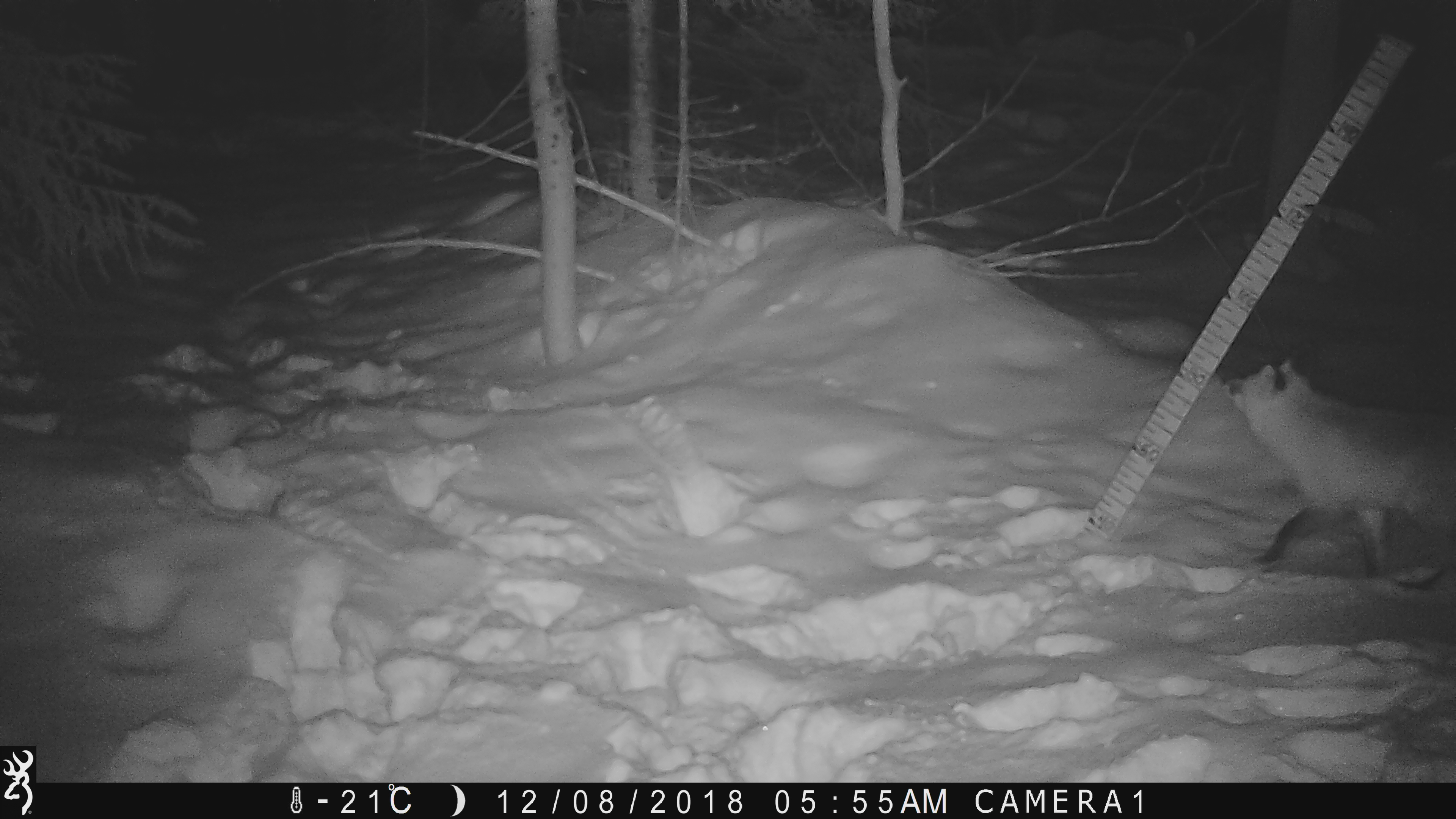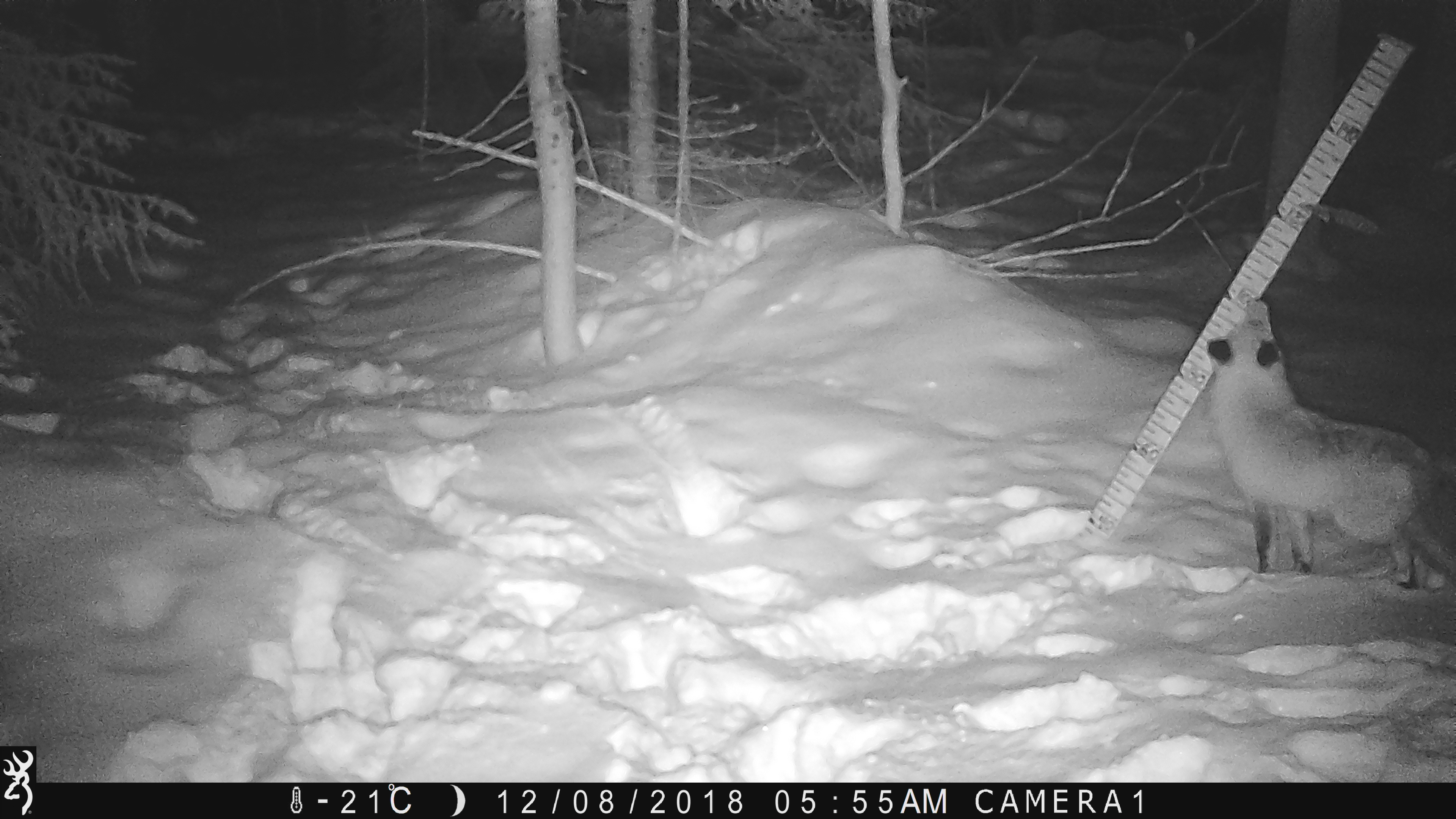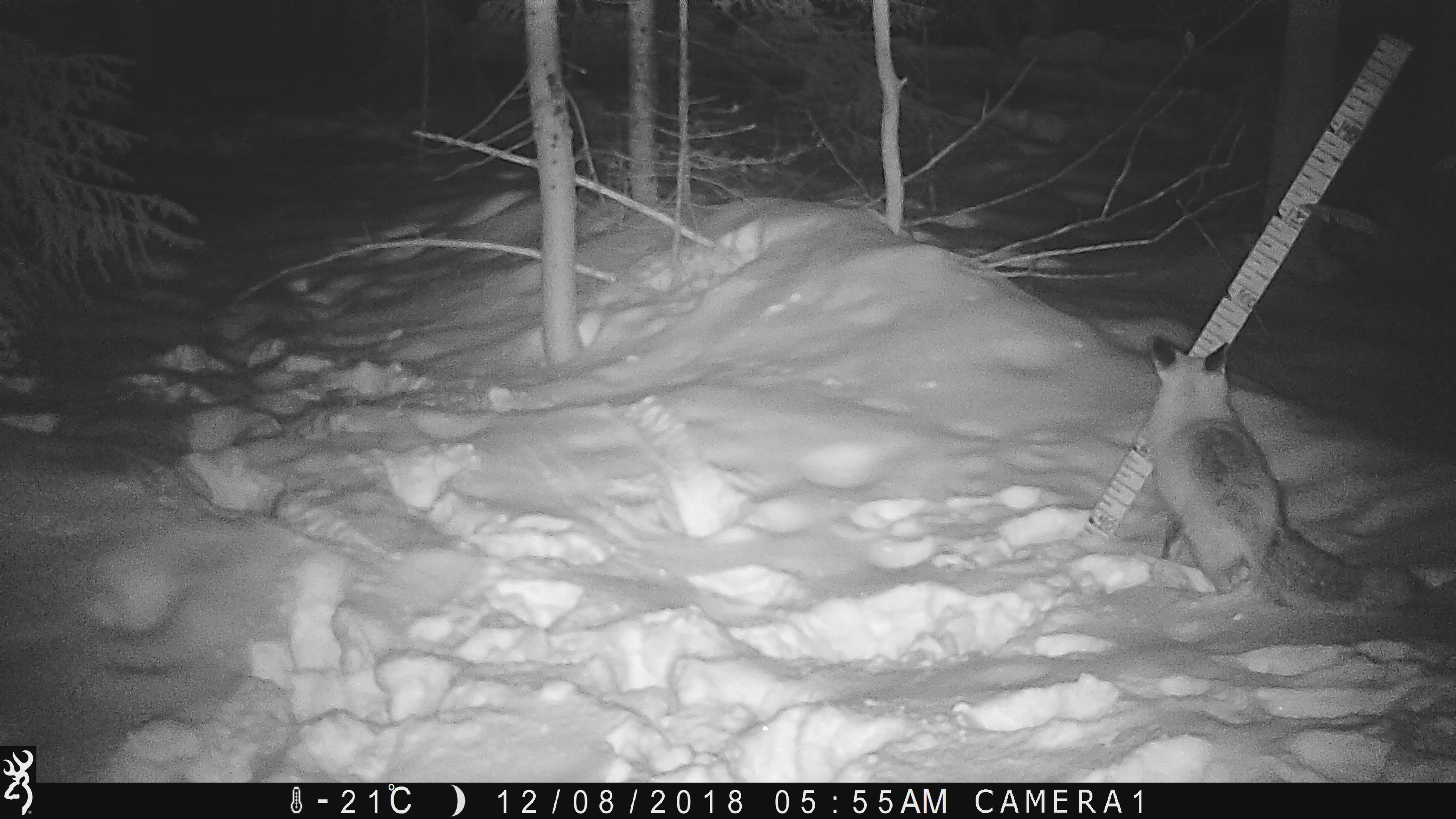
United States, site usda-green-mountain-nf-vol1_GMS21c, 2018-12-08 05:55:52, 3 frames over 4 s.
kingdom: Animalia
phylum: Chordata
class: Mammalia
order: Carnivora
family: Canidae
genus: Vulpes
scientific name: Vulpes vulpes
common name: red fox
Red fox (Vulpes vulpes).